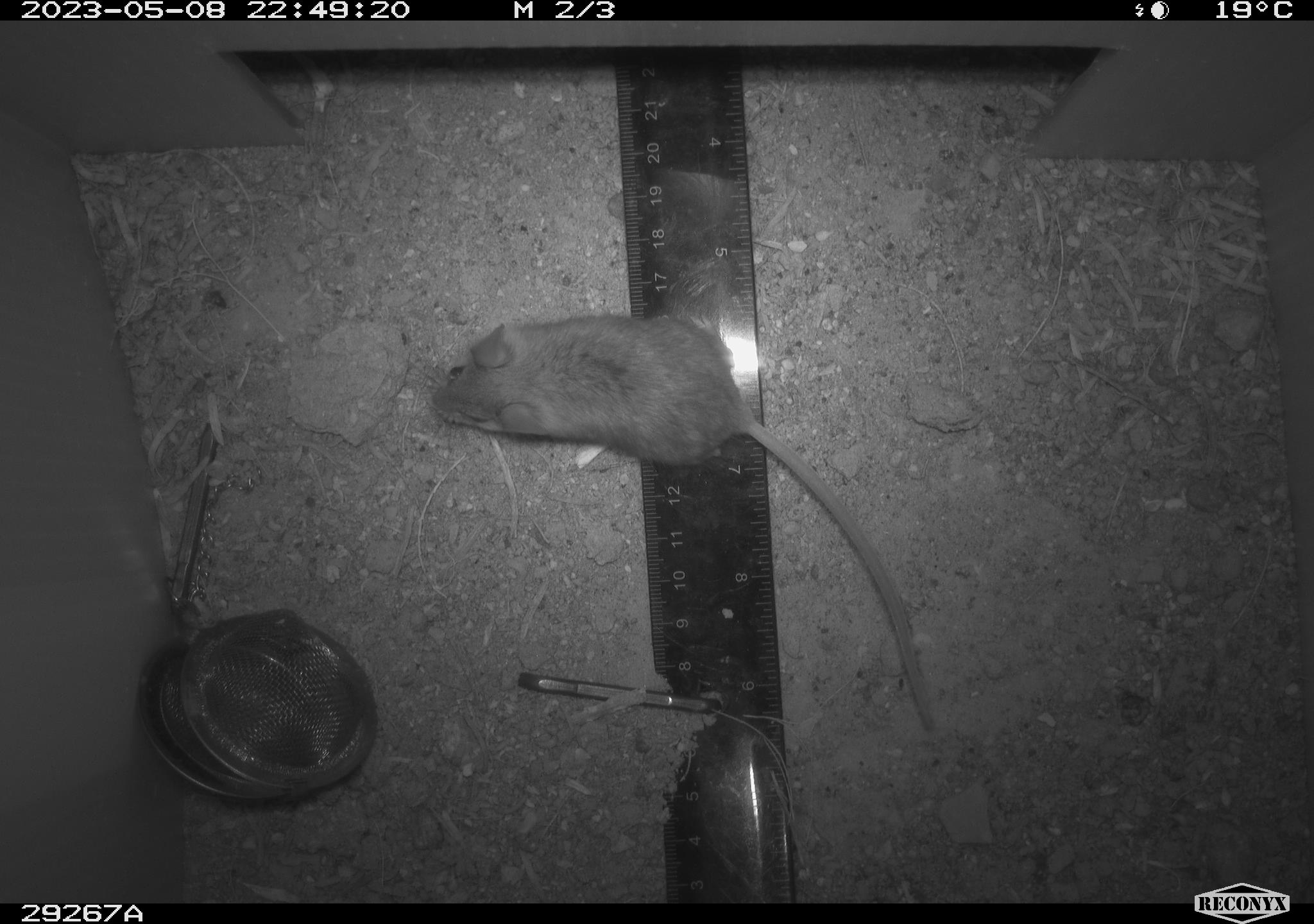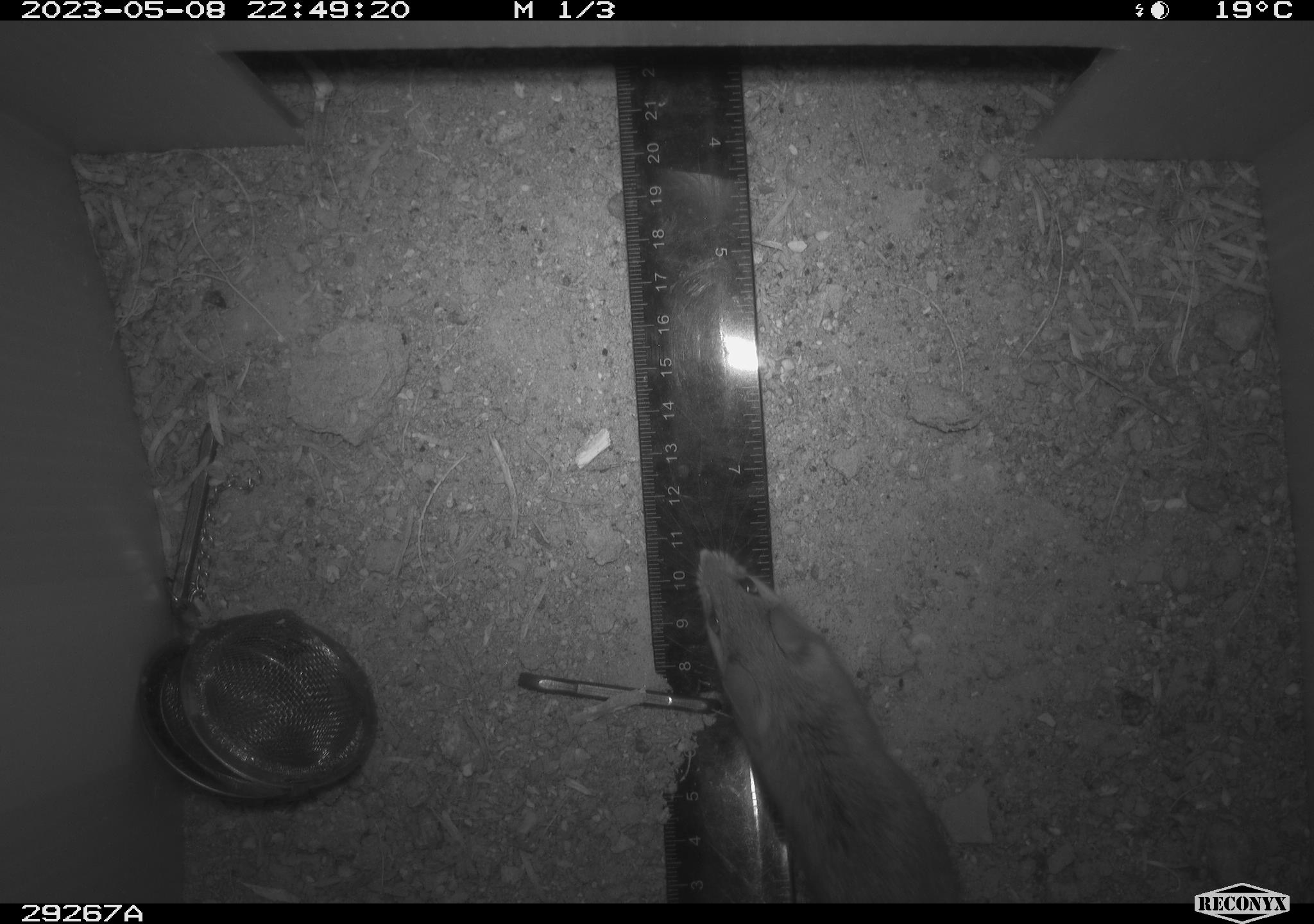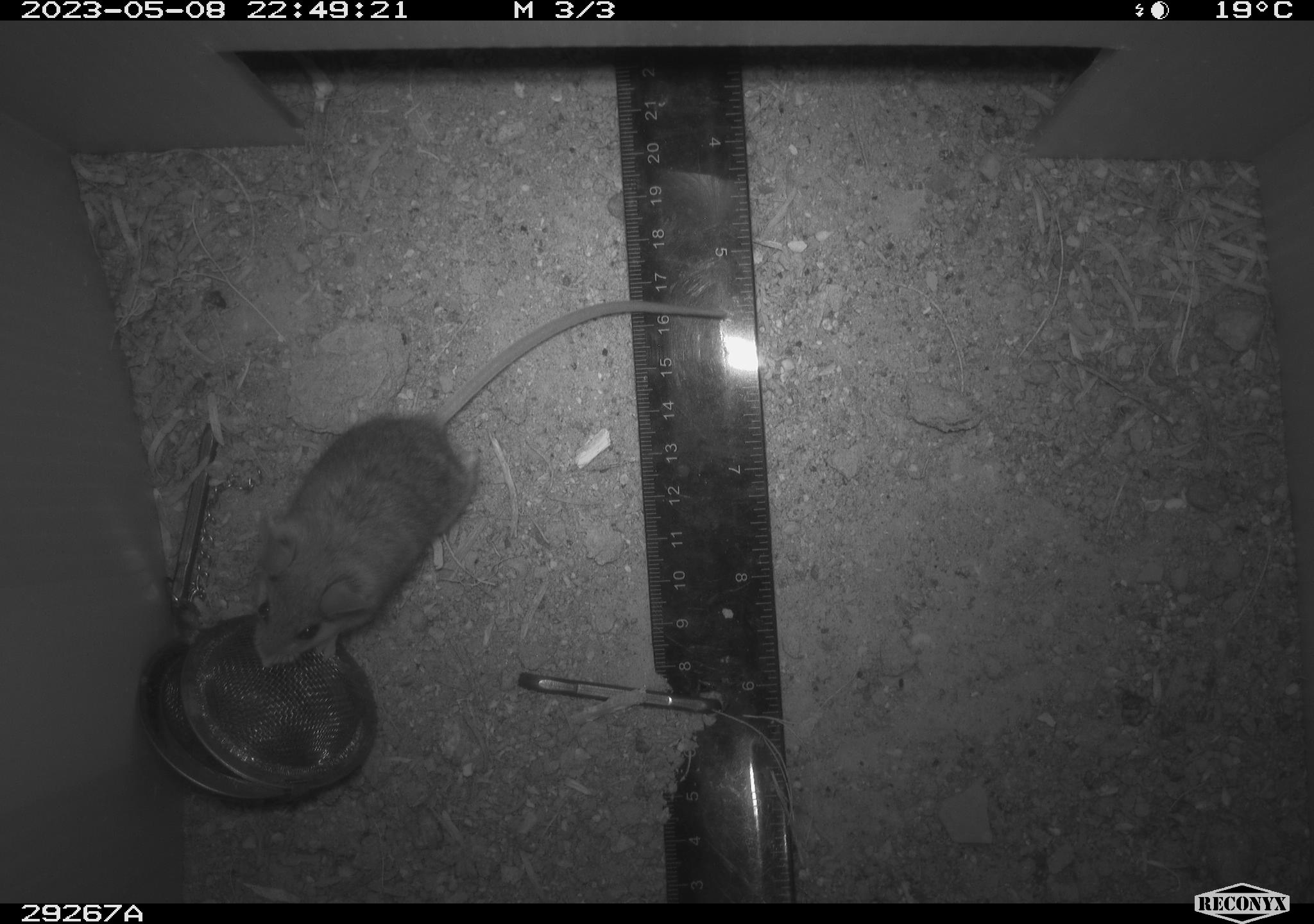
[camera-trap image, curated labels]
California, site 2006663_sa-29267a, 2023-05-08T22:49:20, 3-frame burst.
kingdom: Animalia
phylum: Chordata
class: Mammalia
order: Rodentia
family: Cricetidae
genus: Peromyscus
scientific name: Peromyscus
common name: deer mice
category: peromyscus species